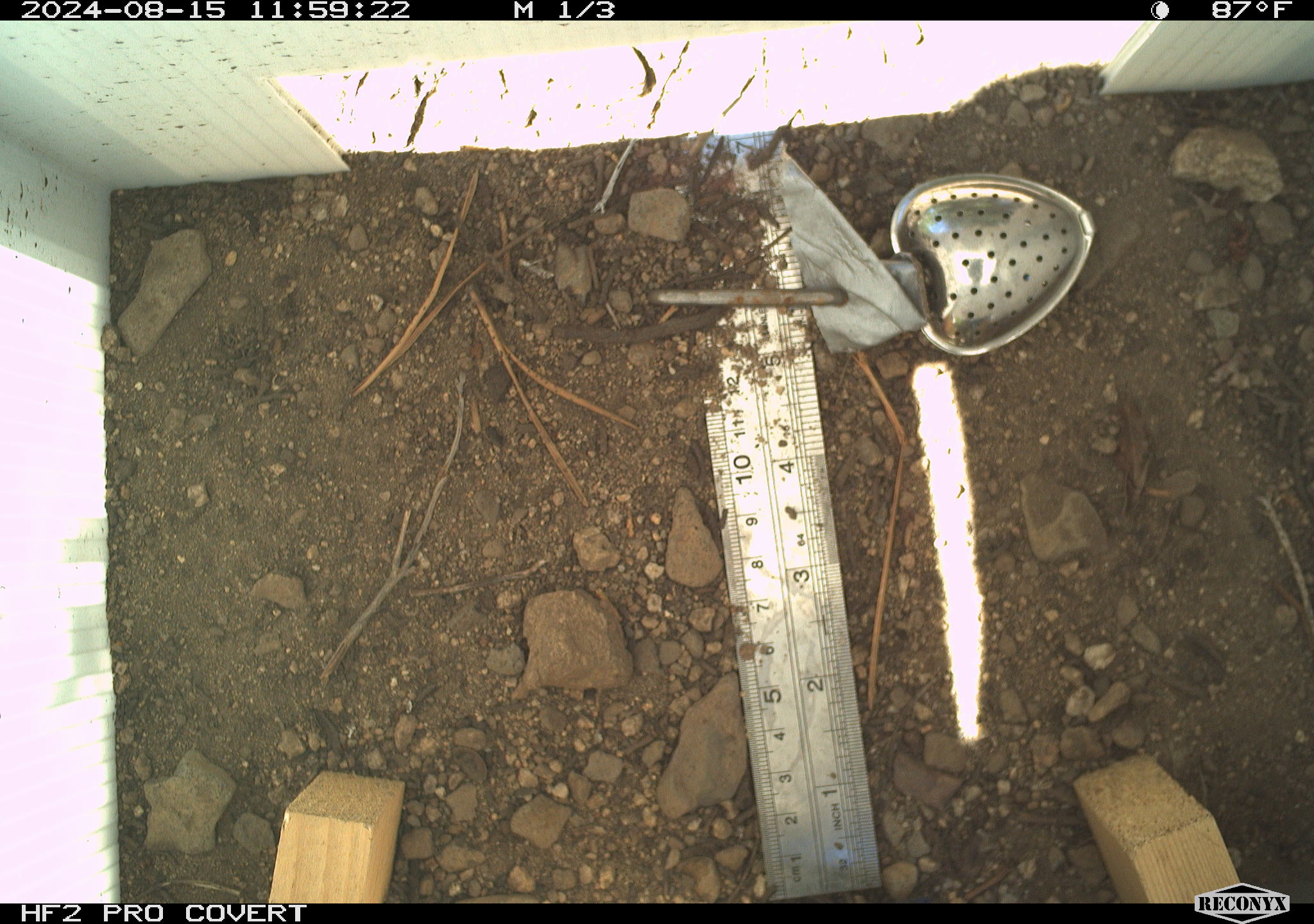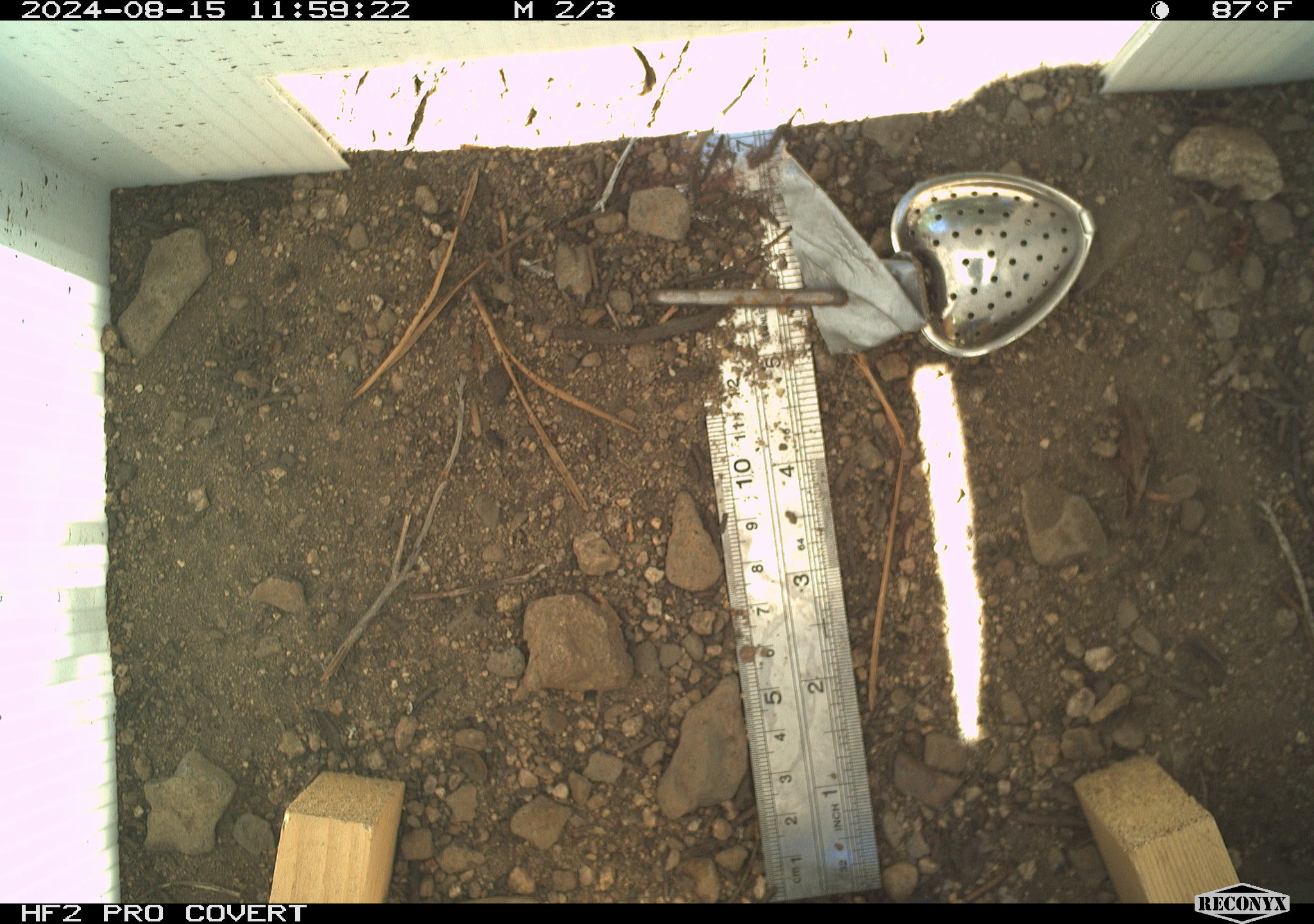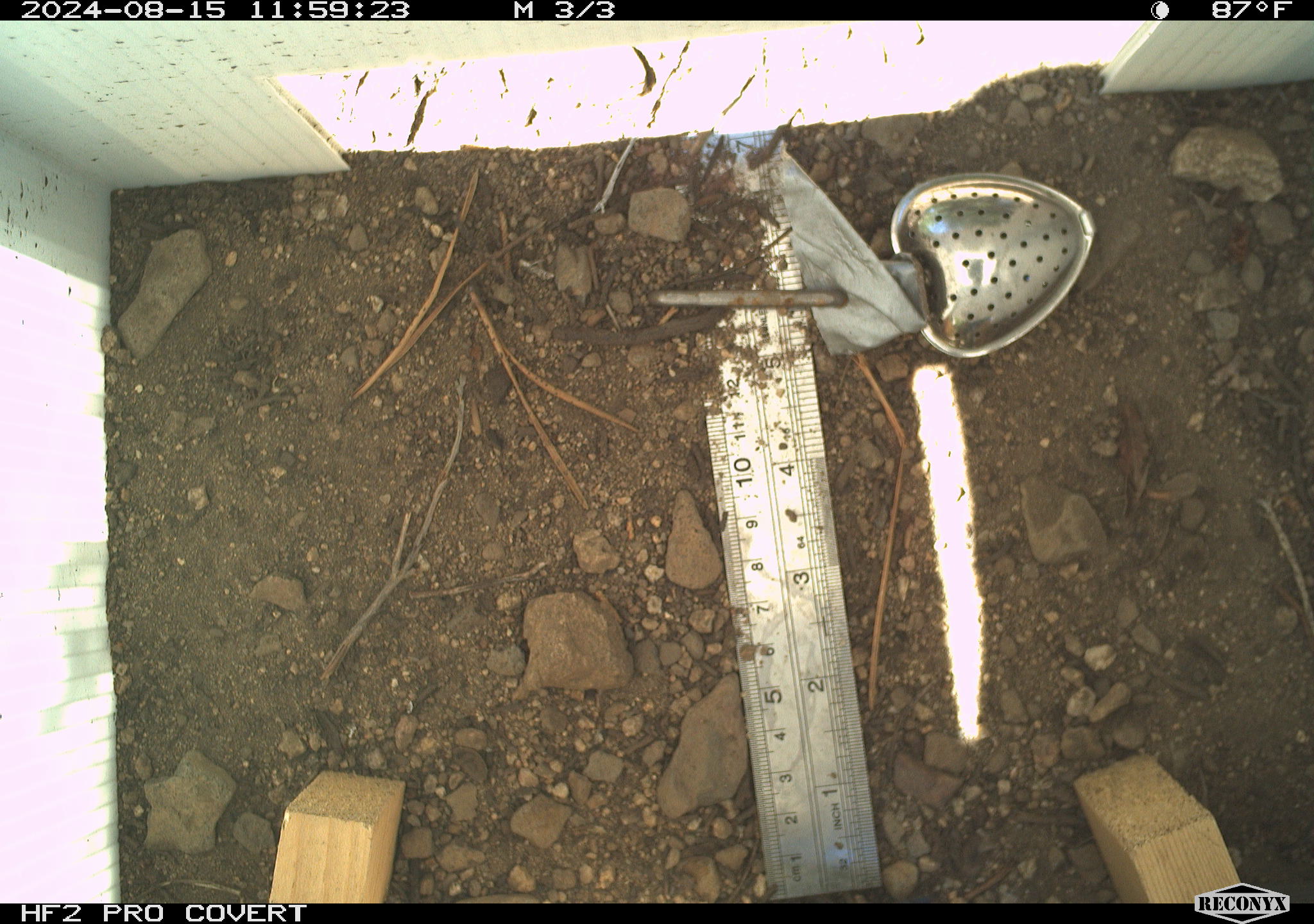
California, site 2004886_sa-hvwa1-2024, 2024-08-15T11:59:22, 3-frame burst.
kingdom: Animalia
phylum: Chordata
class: Mammalia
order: Rodentia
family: Sciuridae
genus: Neotamias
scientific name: Neotamias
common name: western chipmunks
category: neotamias species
Neotamias species (western chipmunks) (Neotamias).